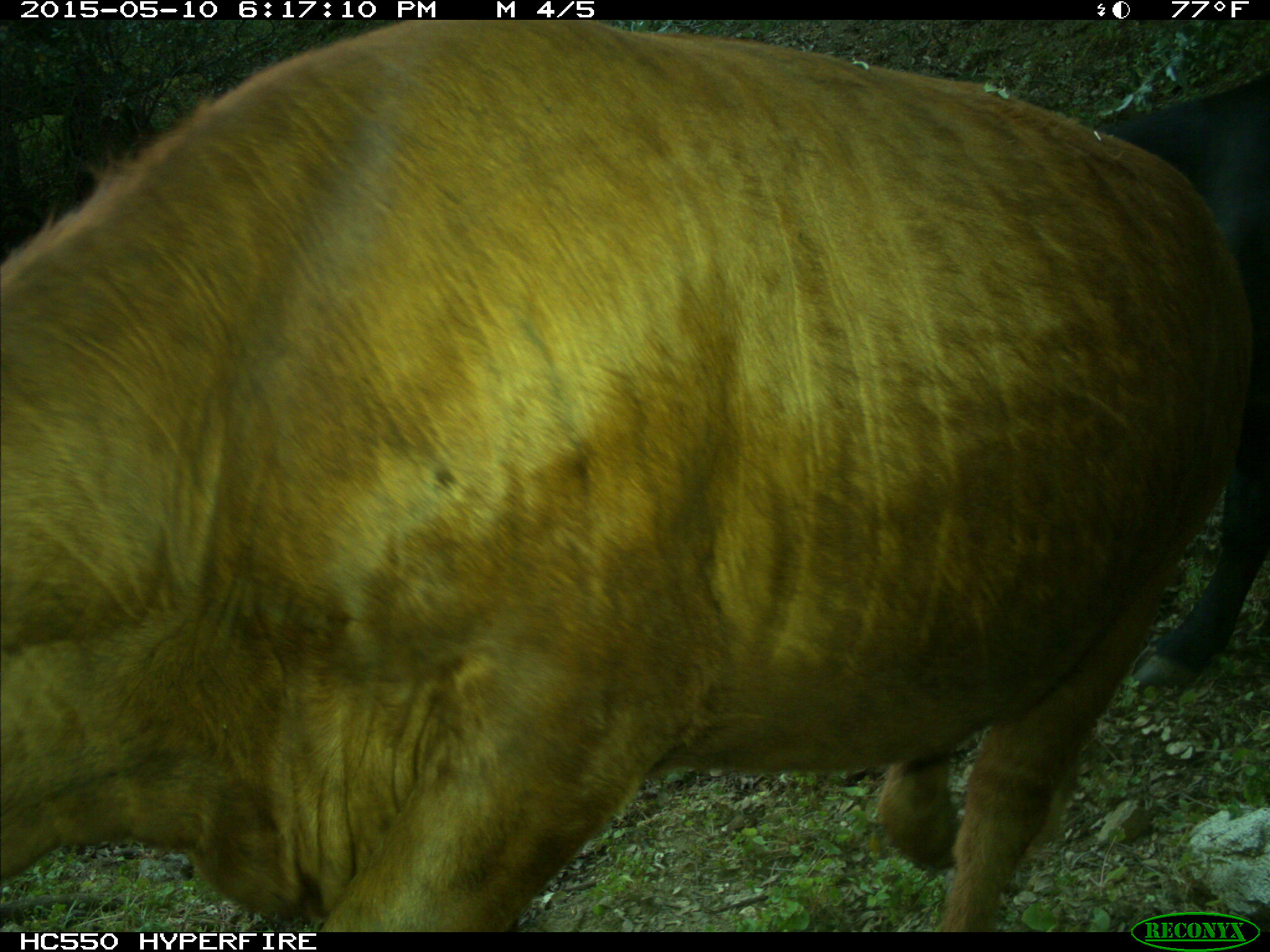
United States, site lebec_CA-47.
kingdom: Animalia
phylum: Chordata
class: Mammalia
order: Artiodactyla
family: Bovidae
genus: Bos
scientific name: Bos taurus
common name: domestic cow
Bos taurus (domestic cow).